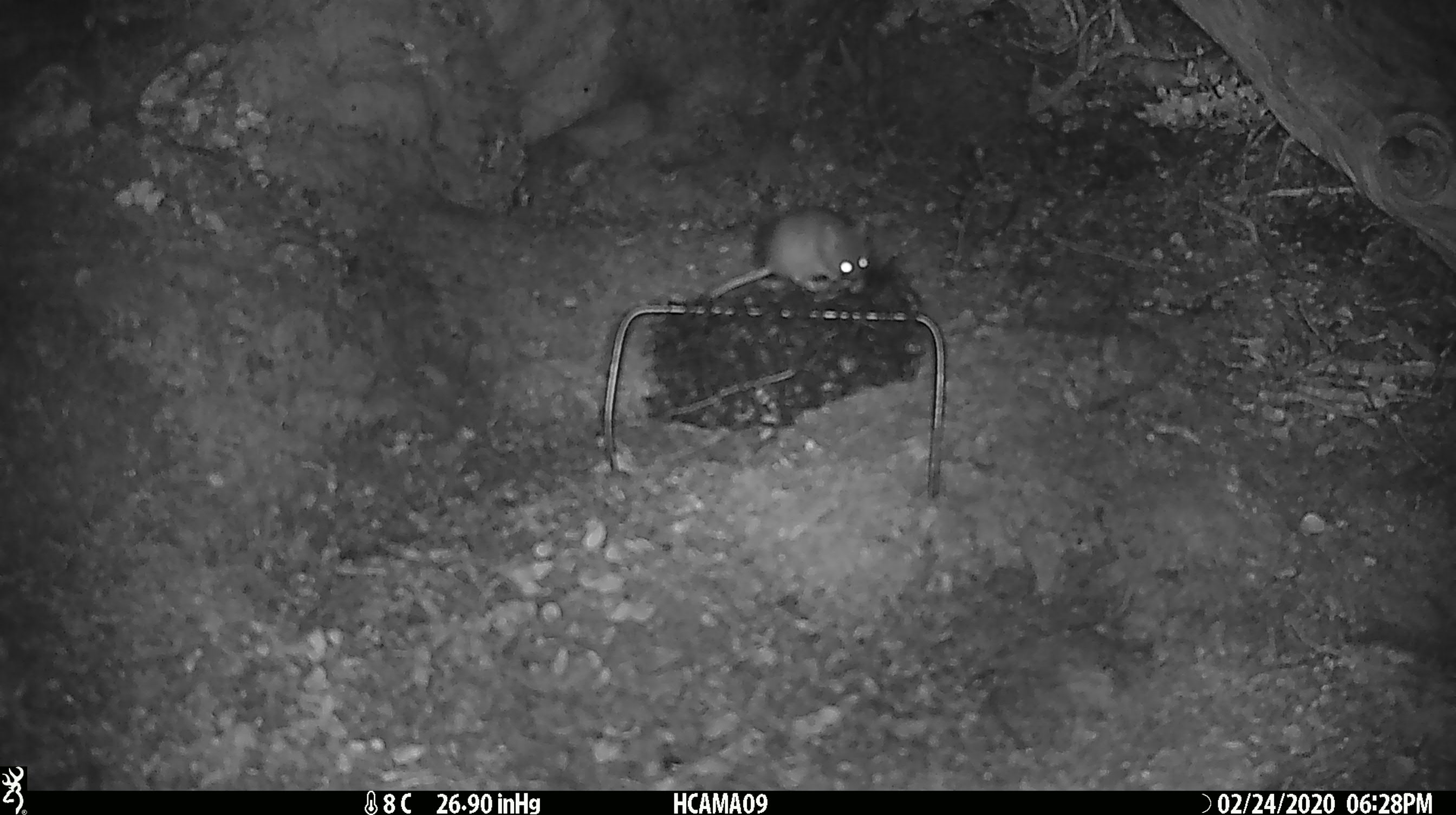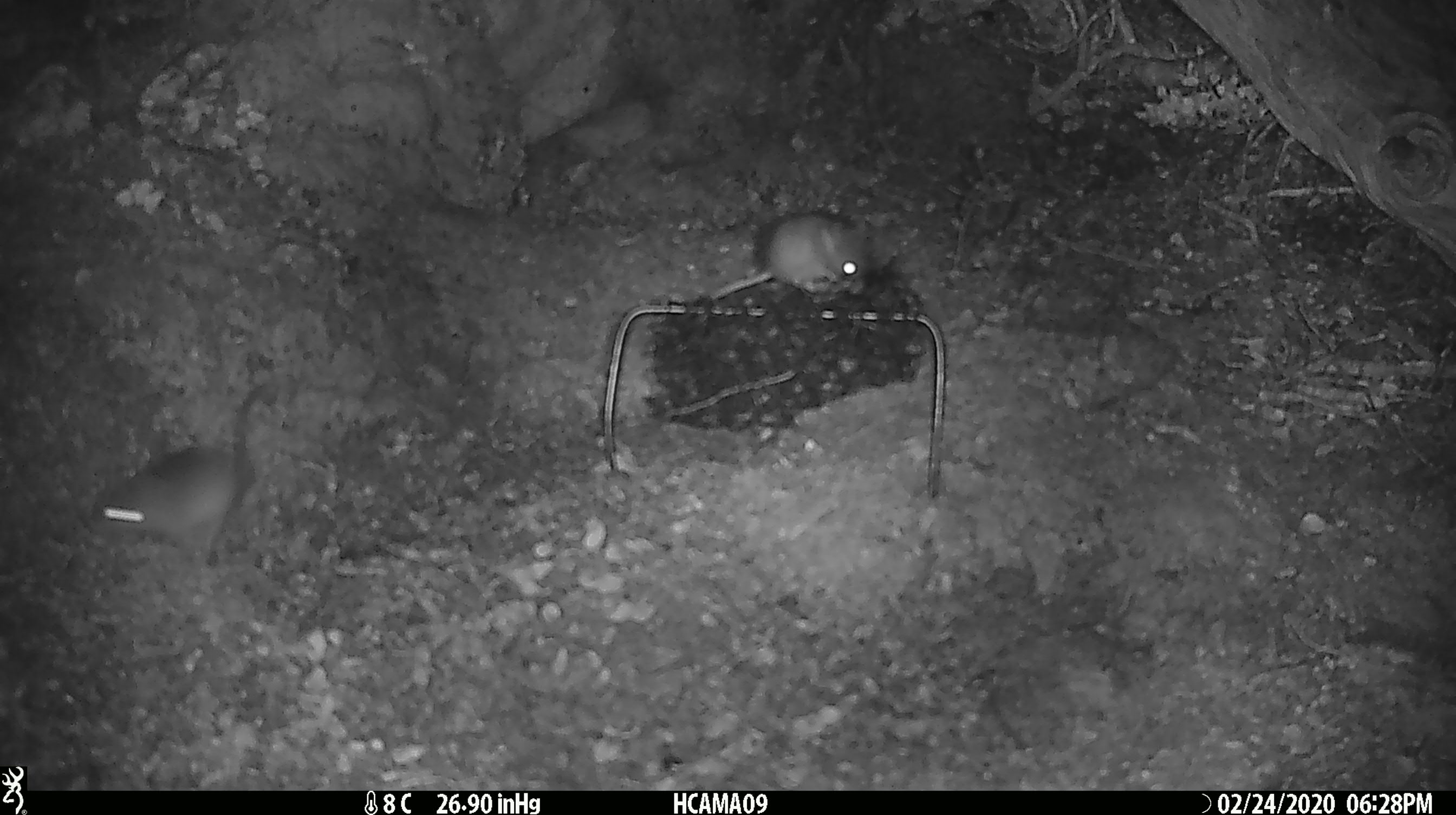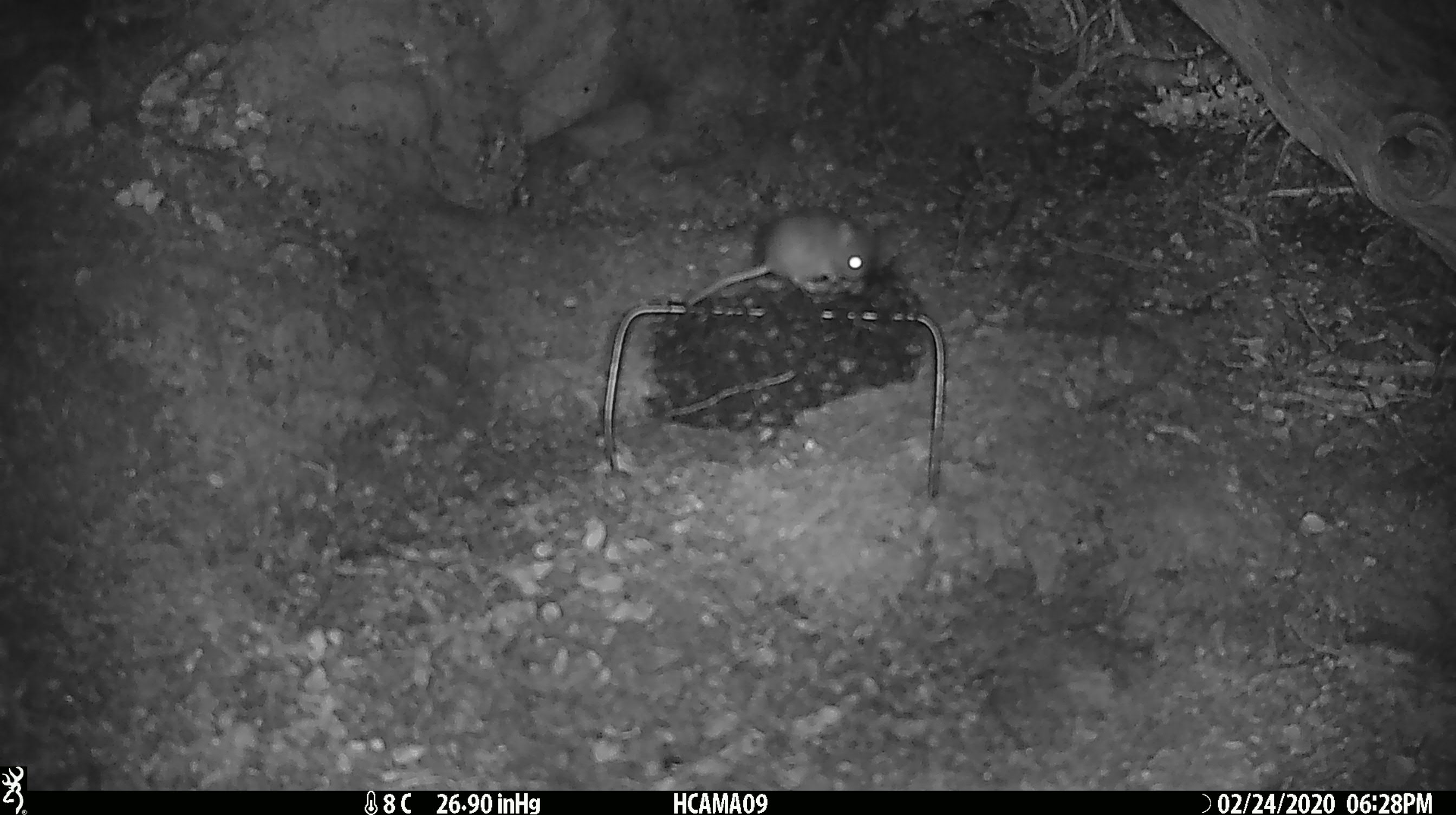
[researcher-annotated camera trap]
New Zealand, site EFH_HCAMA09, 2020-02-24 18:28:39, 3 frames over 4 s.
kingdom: Animalia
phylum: Chordata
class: Mammalia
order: Rodentia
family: Muridae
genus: Mus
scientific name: Mus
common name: mouse